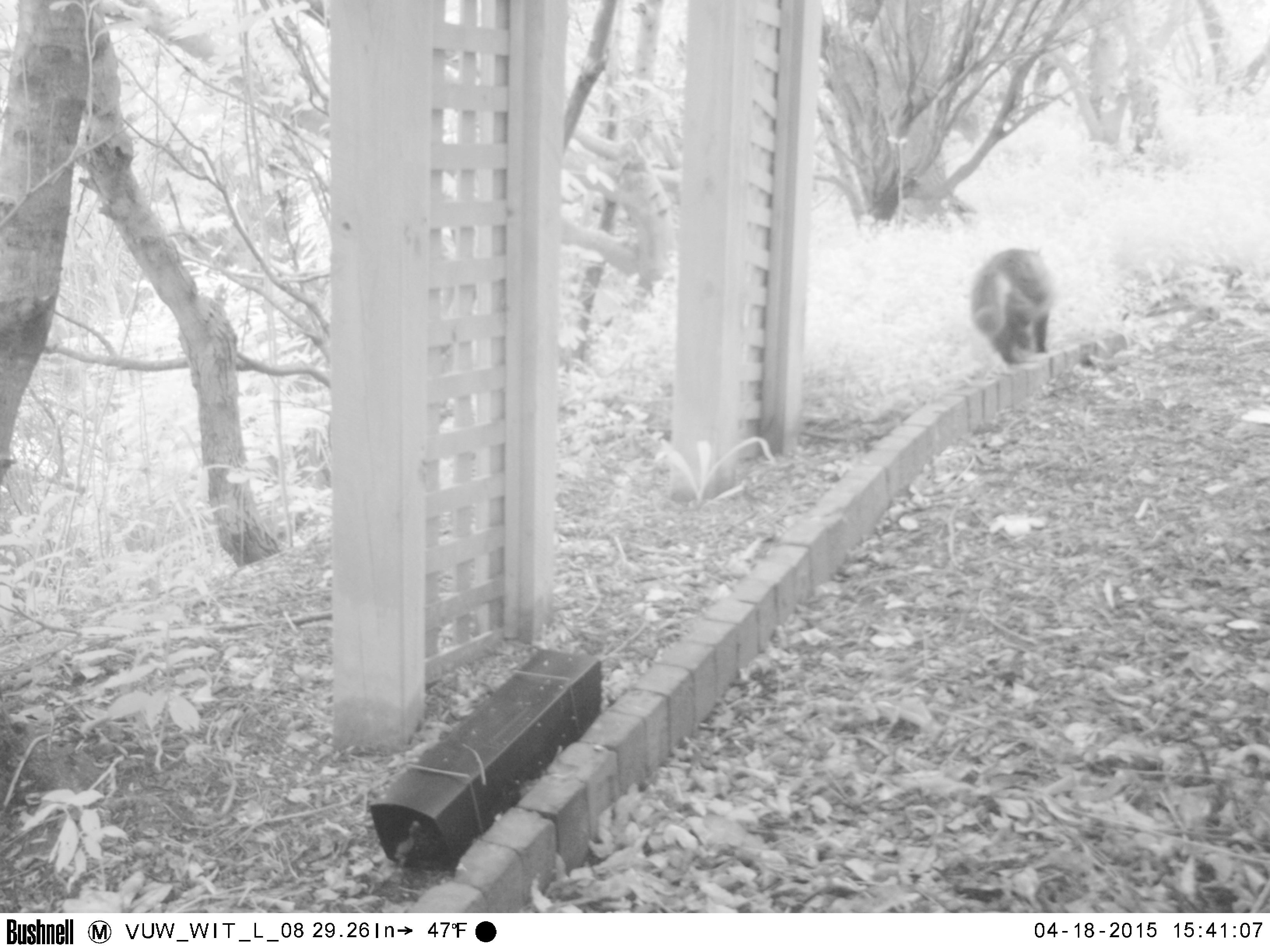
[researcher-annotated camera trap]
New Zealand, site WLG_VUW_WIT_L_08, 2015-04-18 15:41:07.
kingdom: Animalia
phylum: Chordata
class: Mammalia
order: Carnivora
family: Felidae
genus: Felis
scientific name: Felis catus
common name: domestic cat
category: cat